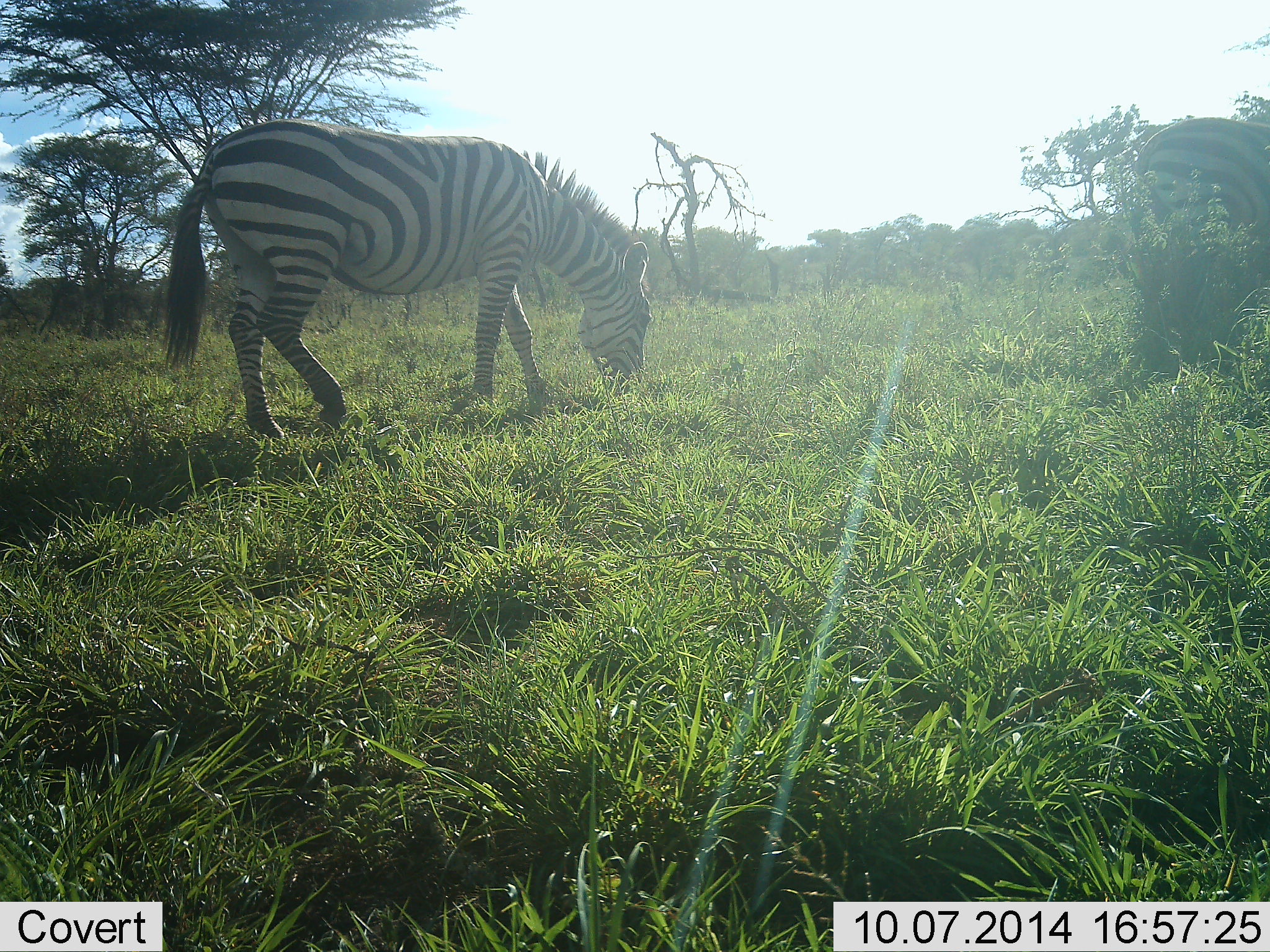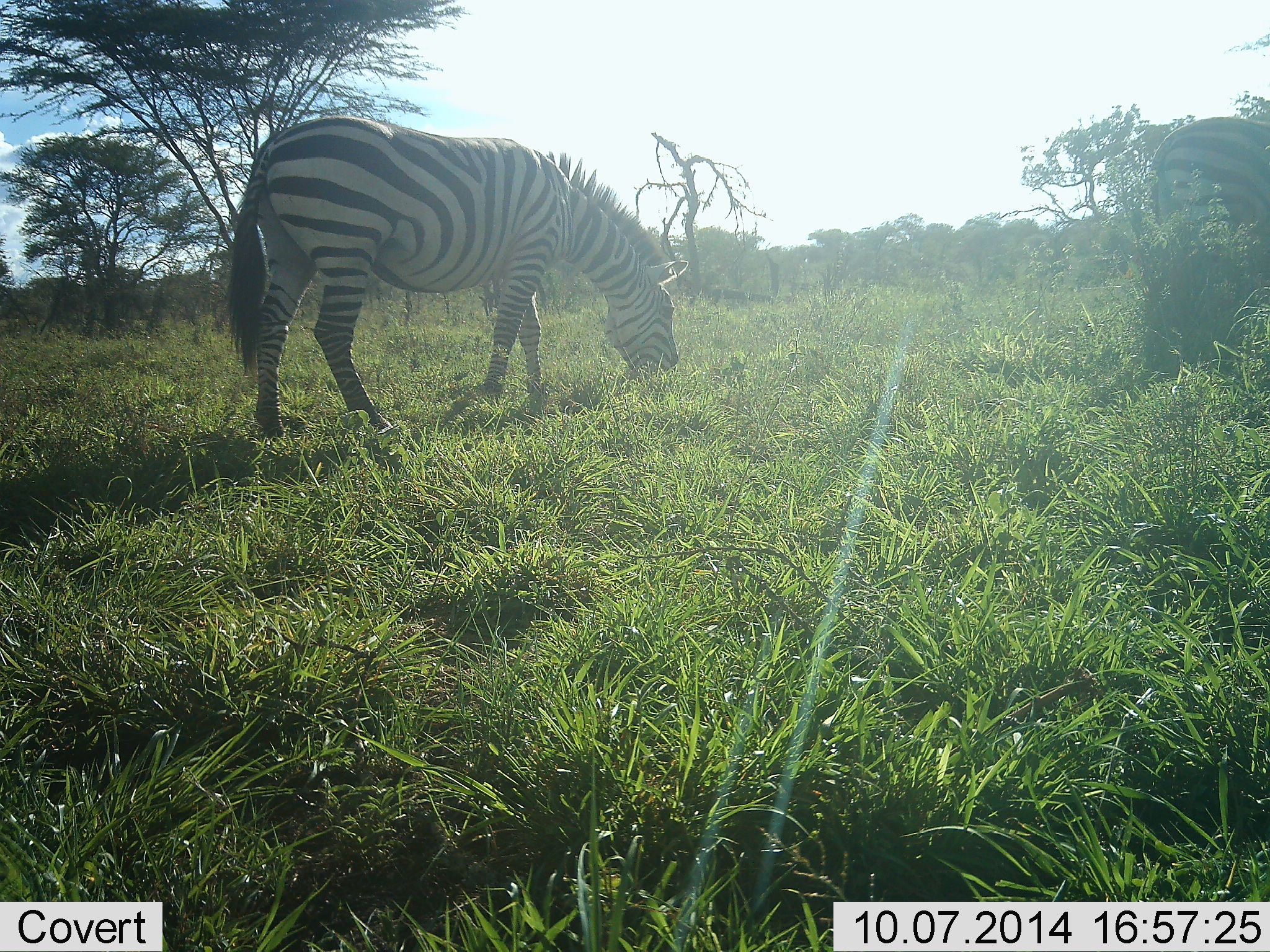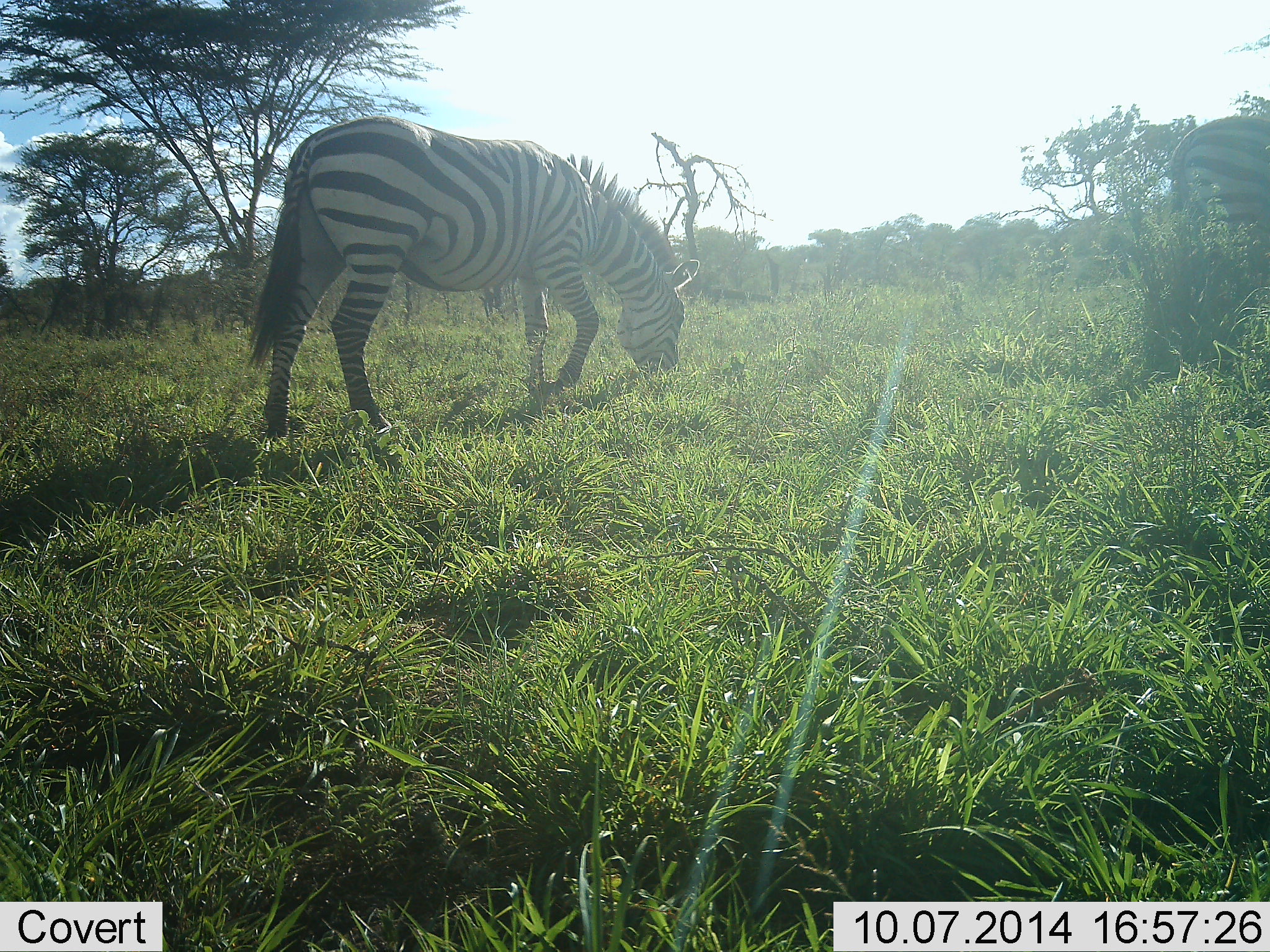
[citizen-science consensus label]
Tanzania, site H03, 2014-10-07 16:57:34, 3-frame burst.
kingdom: Animalia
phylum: Chordata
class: Mammalia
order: Perissodactyla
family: Equidae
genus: Equus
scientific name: Equus quagga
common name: plains zebra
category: zebra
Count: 2.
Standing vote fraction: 20%.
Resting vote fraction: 0%.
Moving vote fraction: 10%.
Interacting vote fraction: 0%.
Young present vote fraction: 0%.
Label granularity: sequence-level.